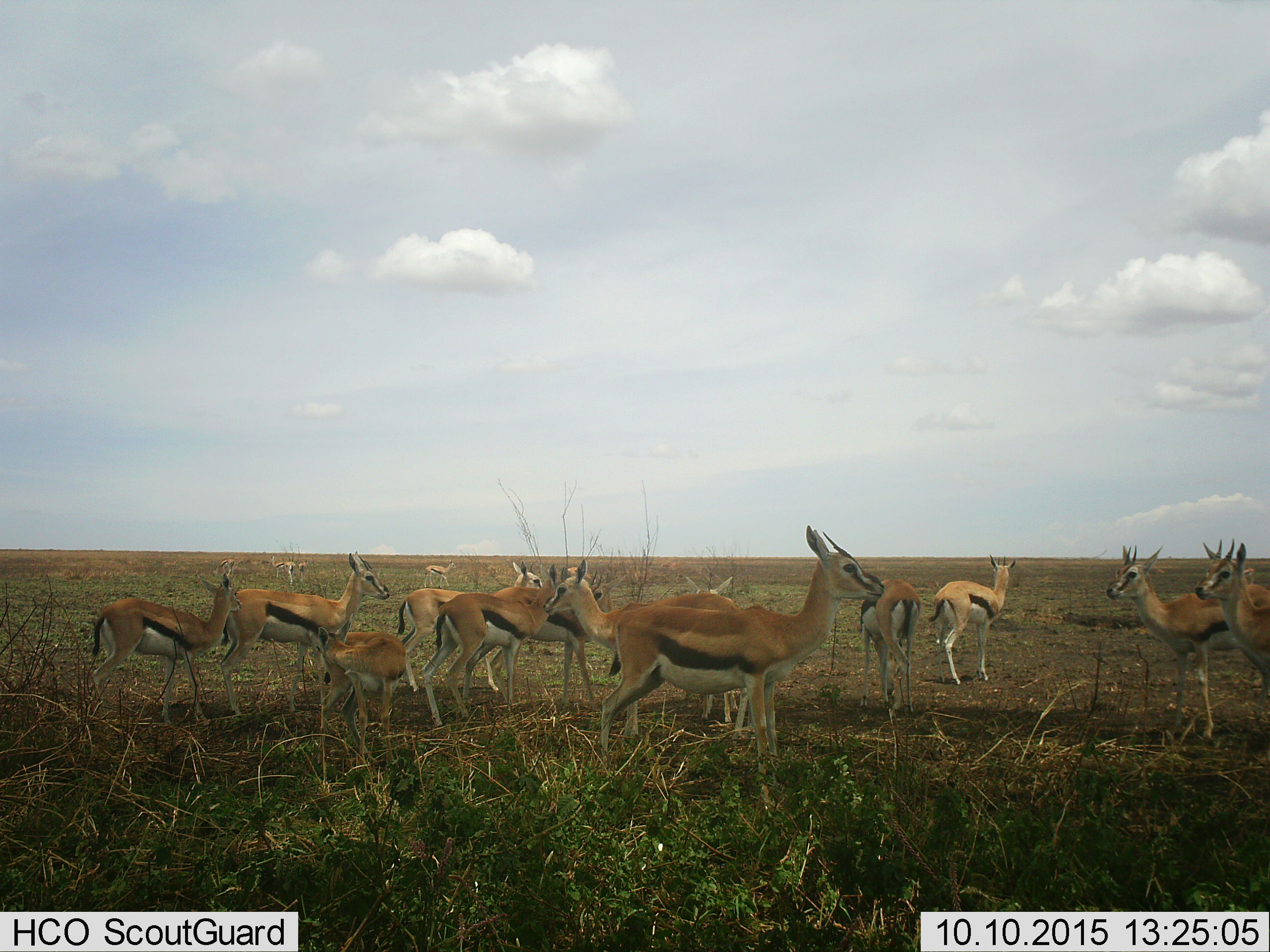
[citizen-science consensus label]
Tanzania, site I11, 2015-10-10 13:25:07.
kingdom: Animalia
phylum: Chordata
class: Mammalia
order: Artiodactyla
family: Bovidae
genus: Eudorcas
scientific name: Eudorcas thomsonii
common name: thomson's gazelle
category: gazellethomsons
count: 11-50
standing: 90%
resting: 0%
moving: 10%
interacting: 0%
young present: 30%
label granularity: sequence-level